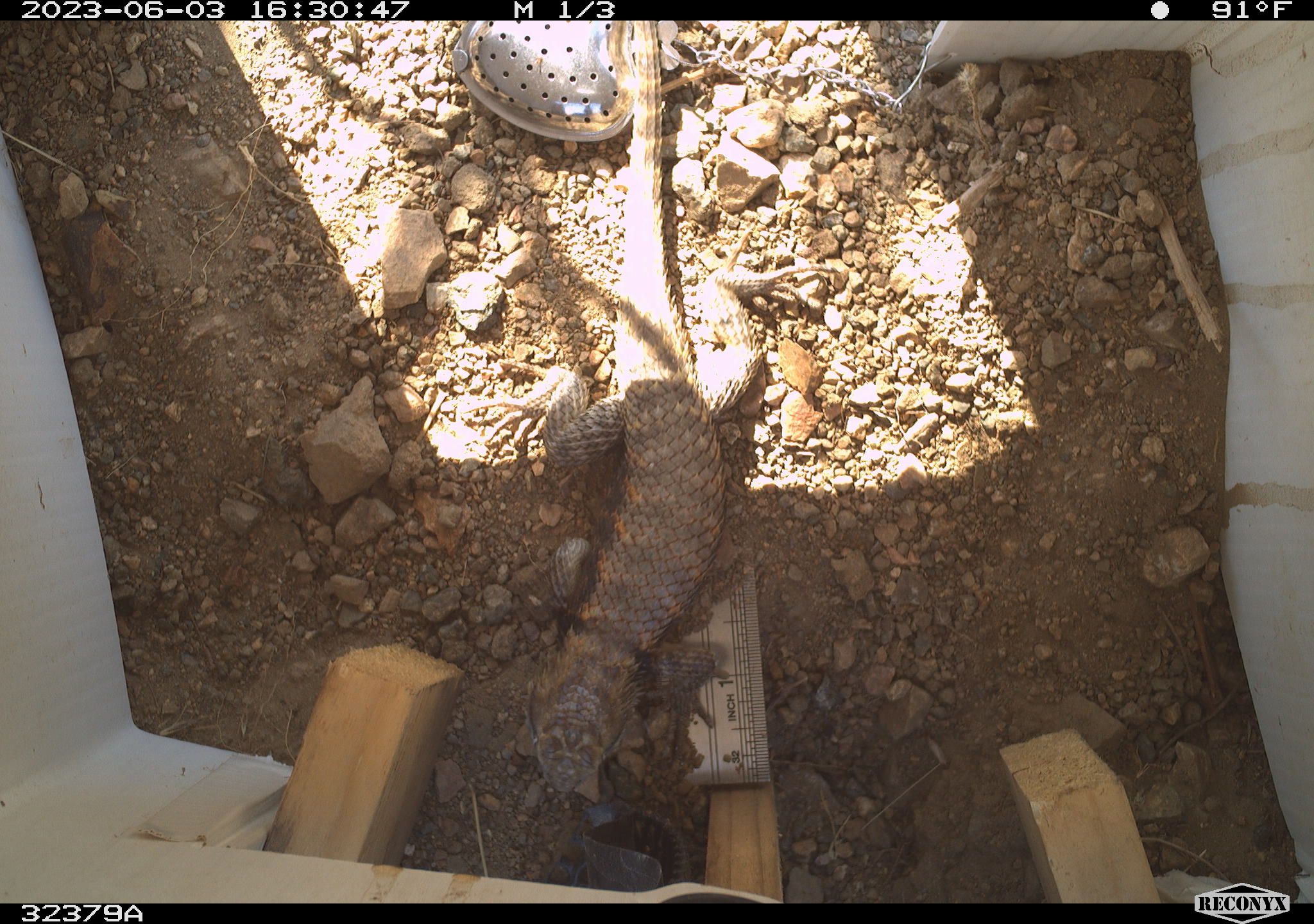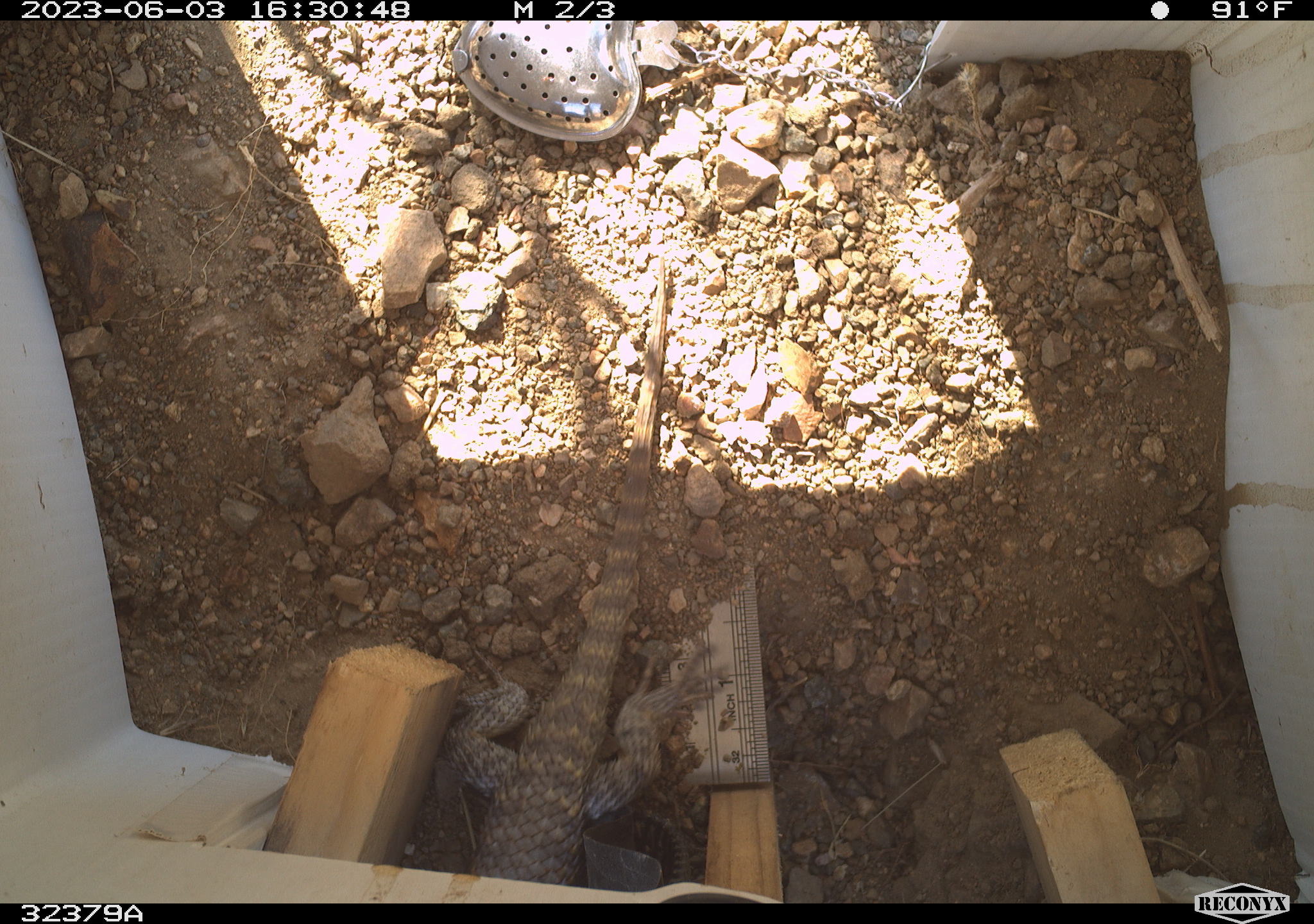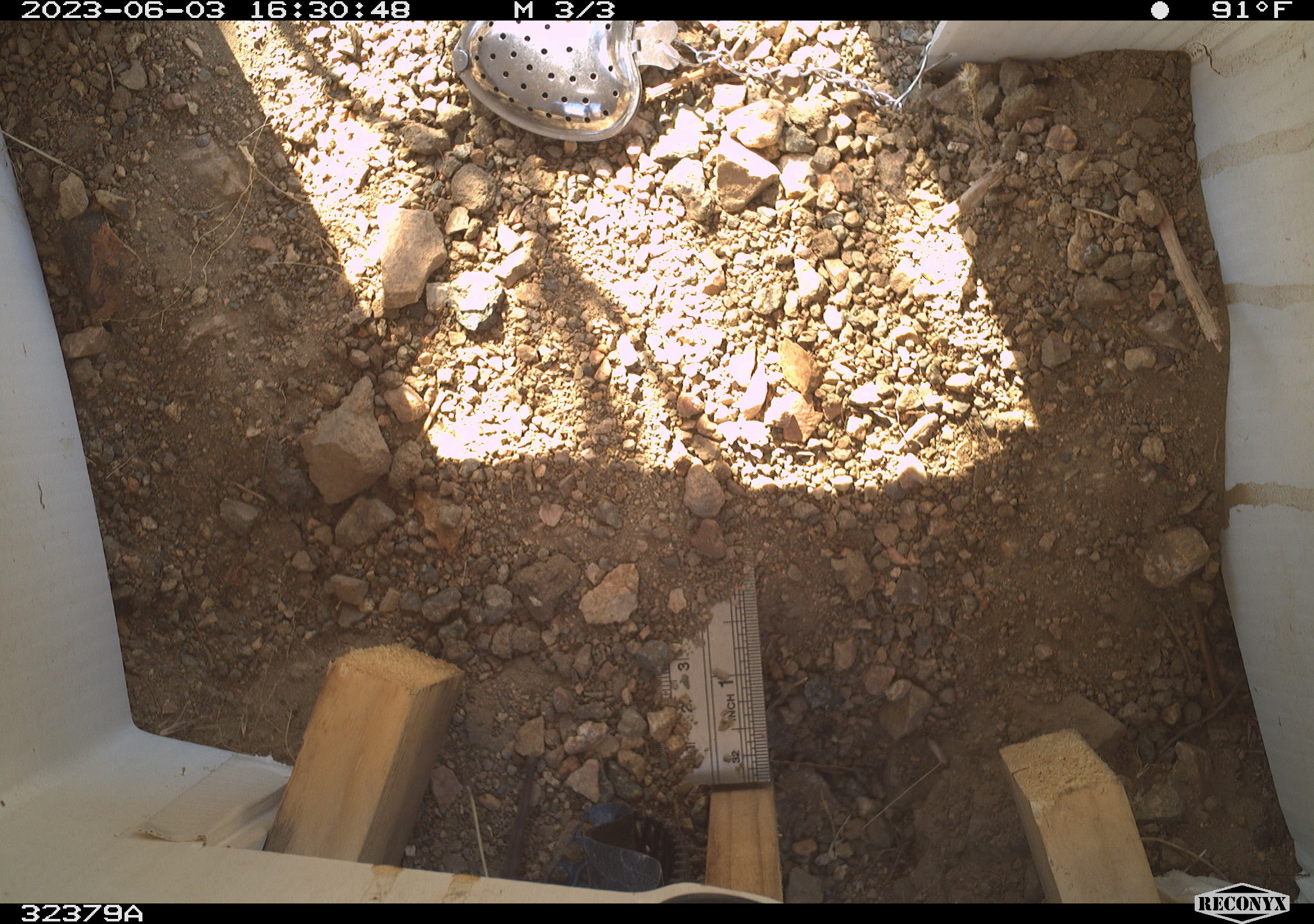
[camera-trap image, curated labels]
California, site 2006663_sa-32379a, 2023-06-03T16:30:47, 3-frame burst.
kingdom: Animalia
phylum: Chordata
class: Reptilia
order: Squamata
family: Phrynosomatidae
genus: Sceloporus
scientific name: Sceloporus uniformis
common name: yellow-backed spiny lizard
Yellow-backed spiny lizard (Sceloporus uniformis).